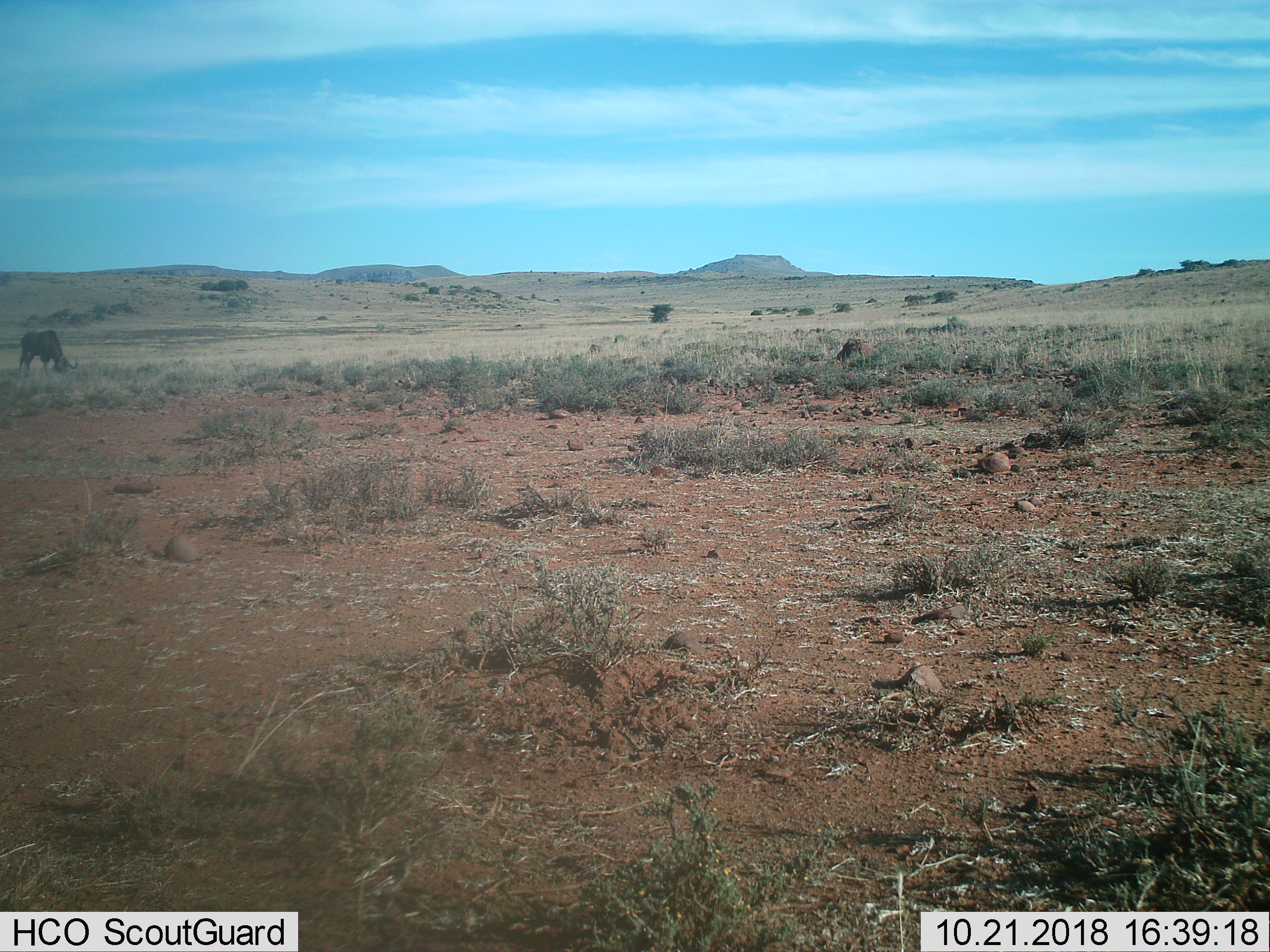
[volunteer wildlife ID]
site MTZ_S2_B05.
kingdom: Animalia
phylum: Chordata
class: Mammalia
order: Artiodactyla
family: Bovidae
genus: Connochaetes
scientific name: Connochaetes gnou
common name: black wildebeest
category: wildebeestblack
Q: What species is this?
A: Wildebeestblack (black wildebeest) (Connochaetes gnou).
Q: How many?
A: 1.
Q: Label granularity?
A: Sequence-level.